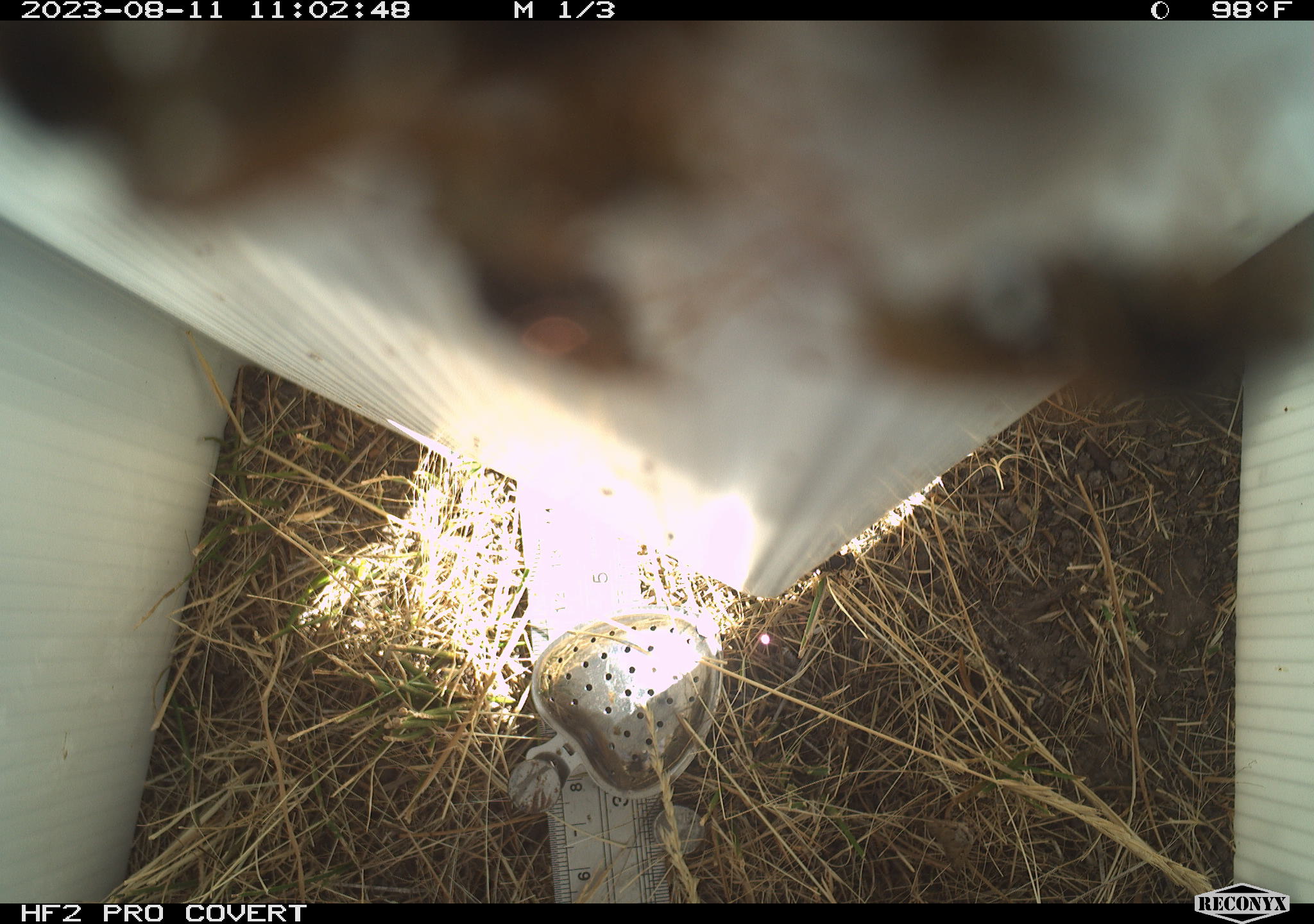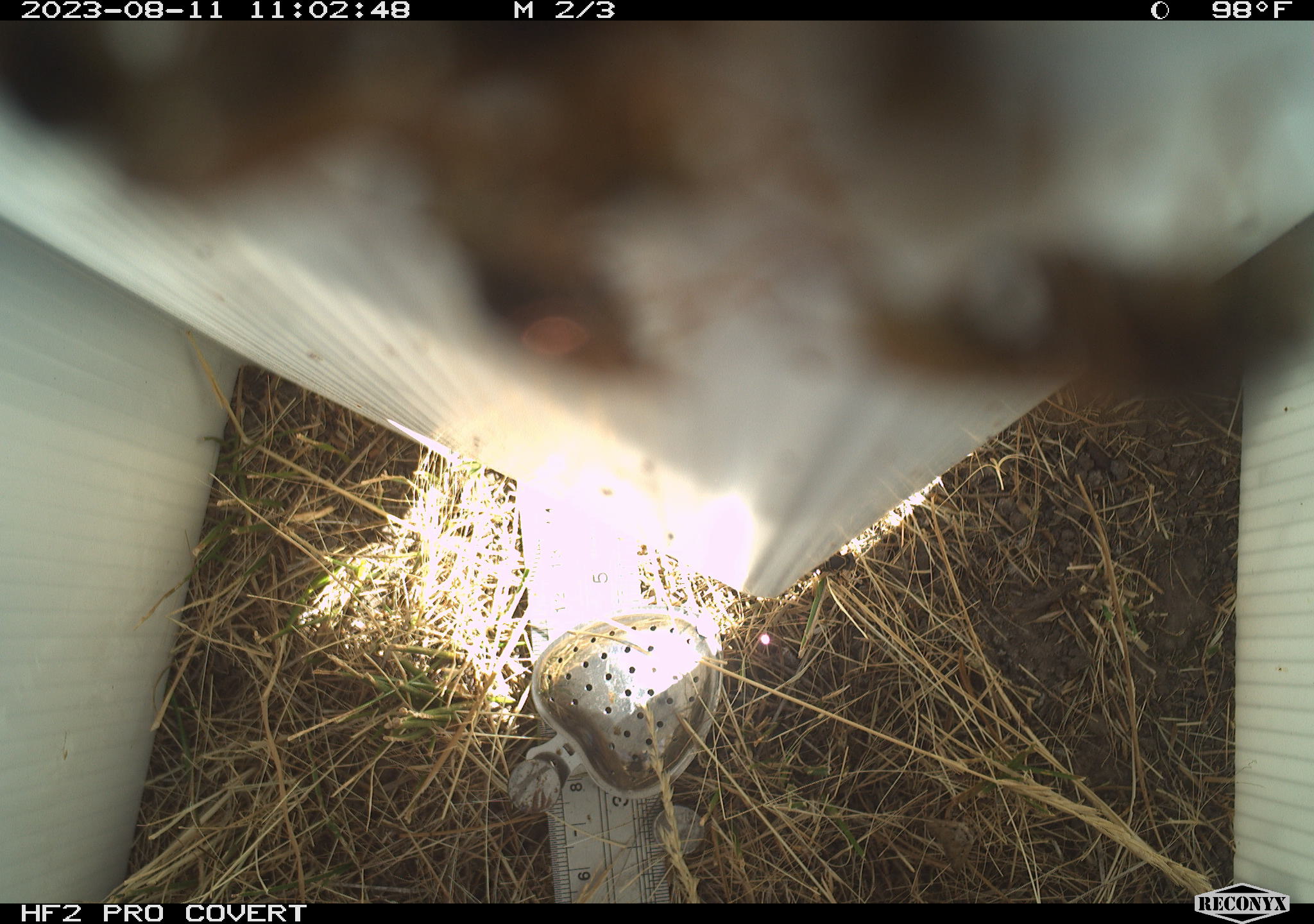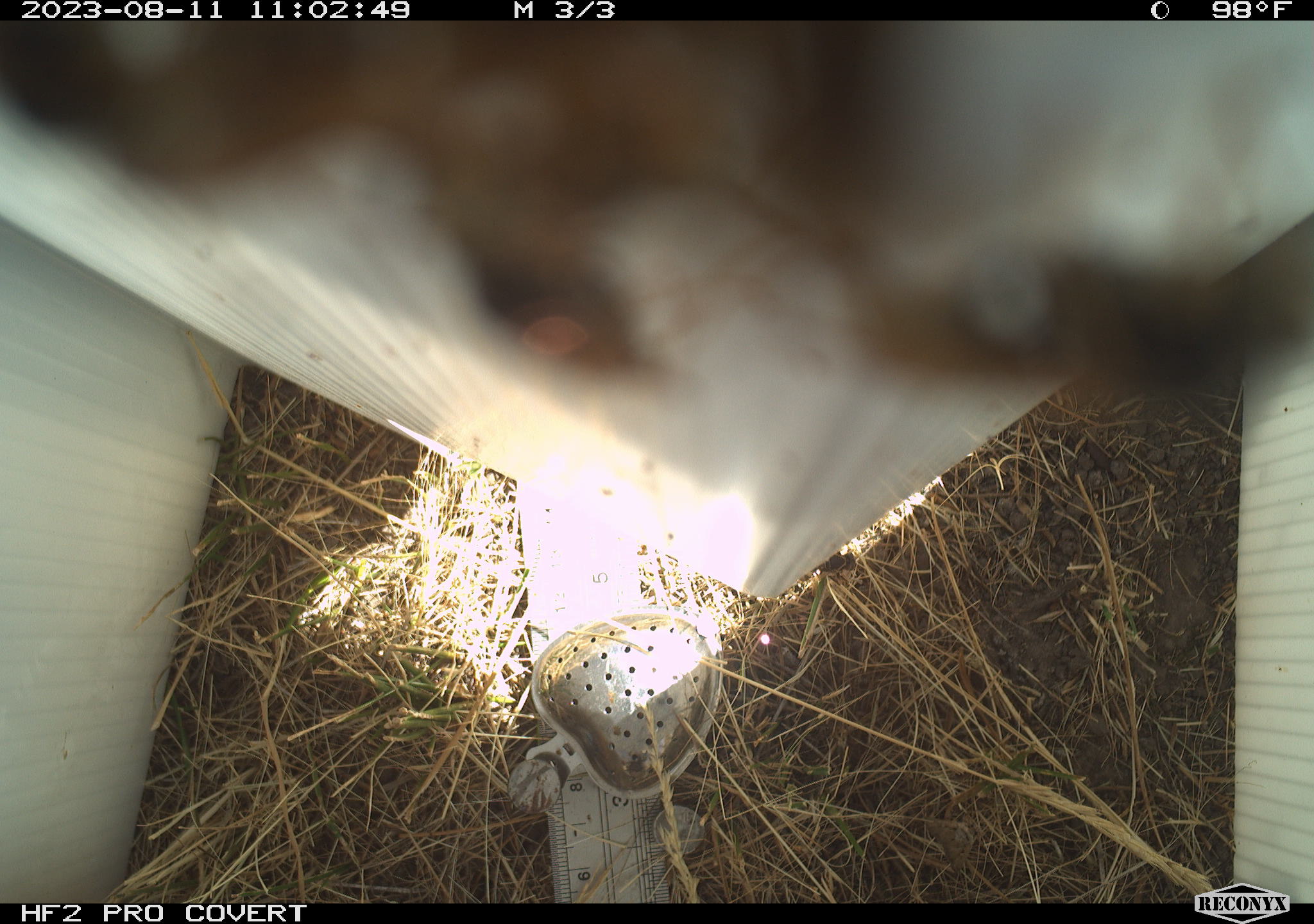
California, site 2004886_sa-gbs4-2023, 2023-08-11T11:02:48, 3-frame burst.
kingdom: Animalia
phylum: Arthropoda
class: Insecta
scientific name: Insecta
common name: insect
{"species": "insect (Insecta)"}